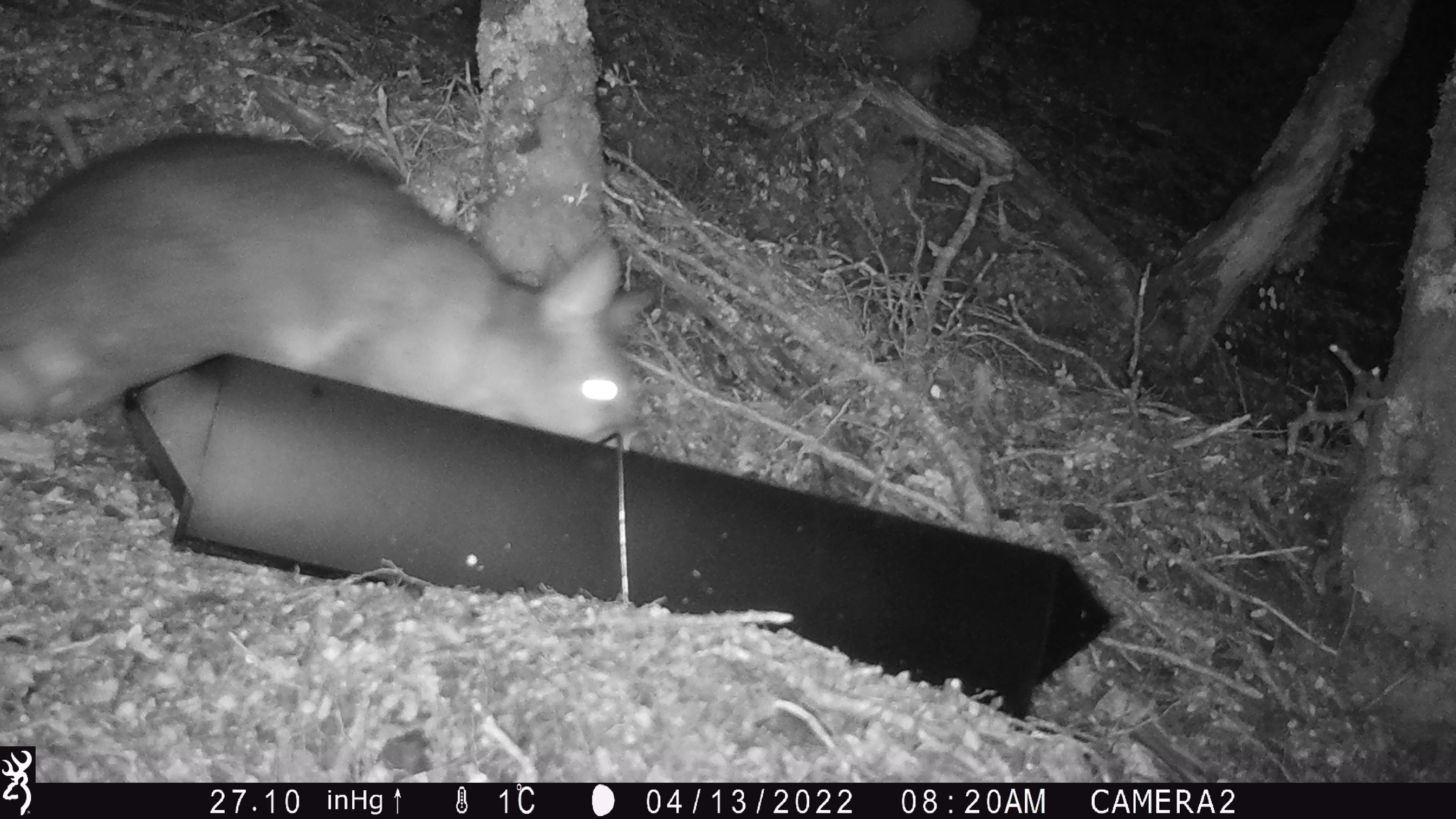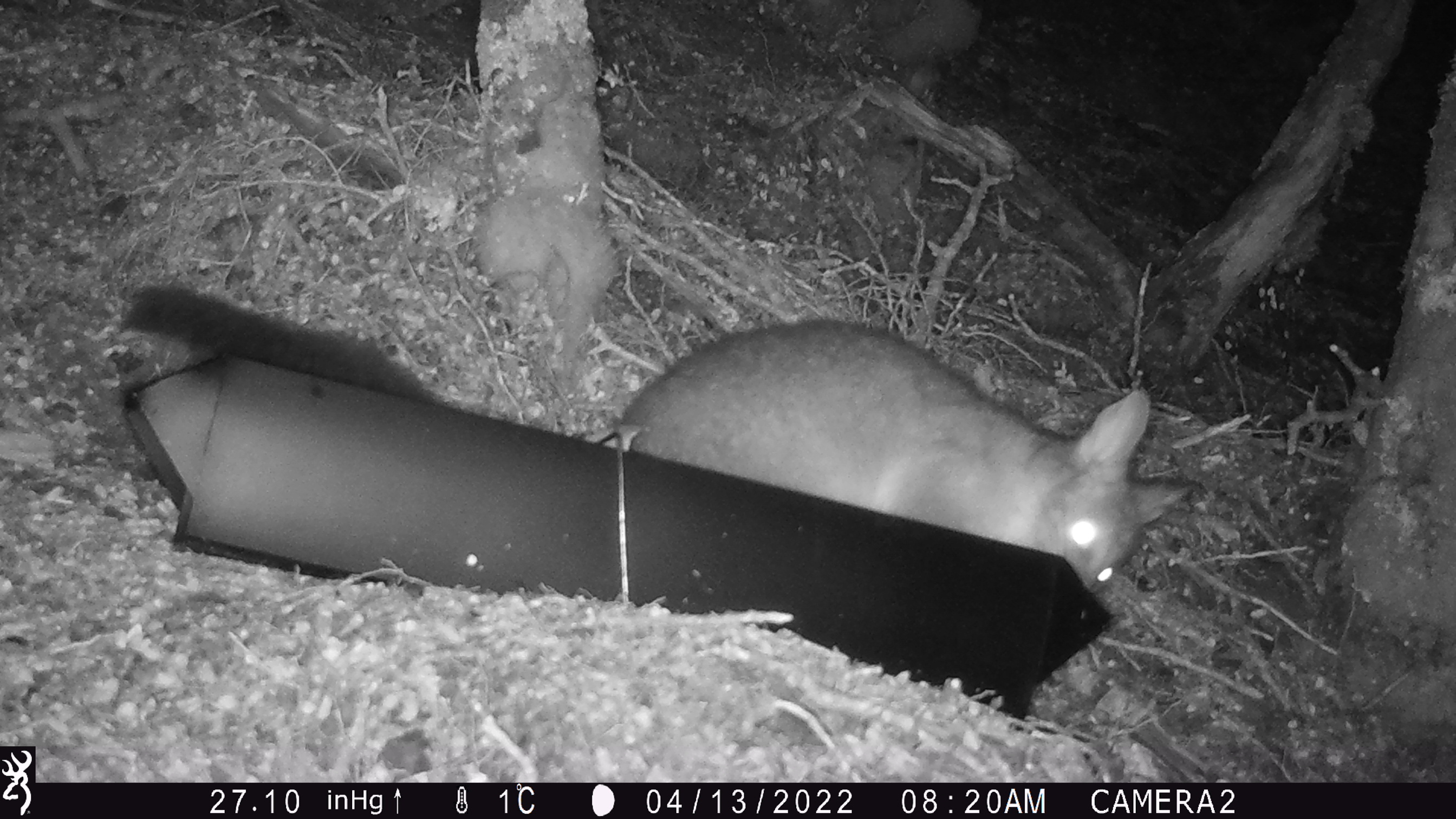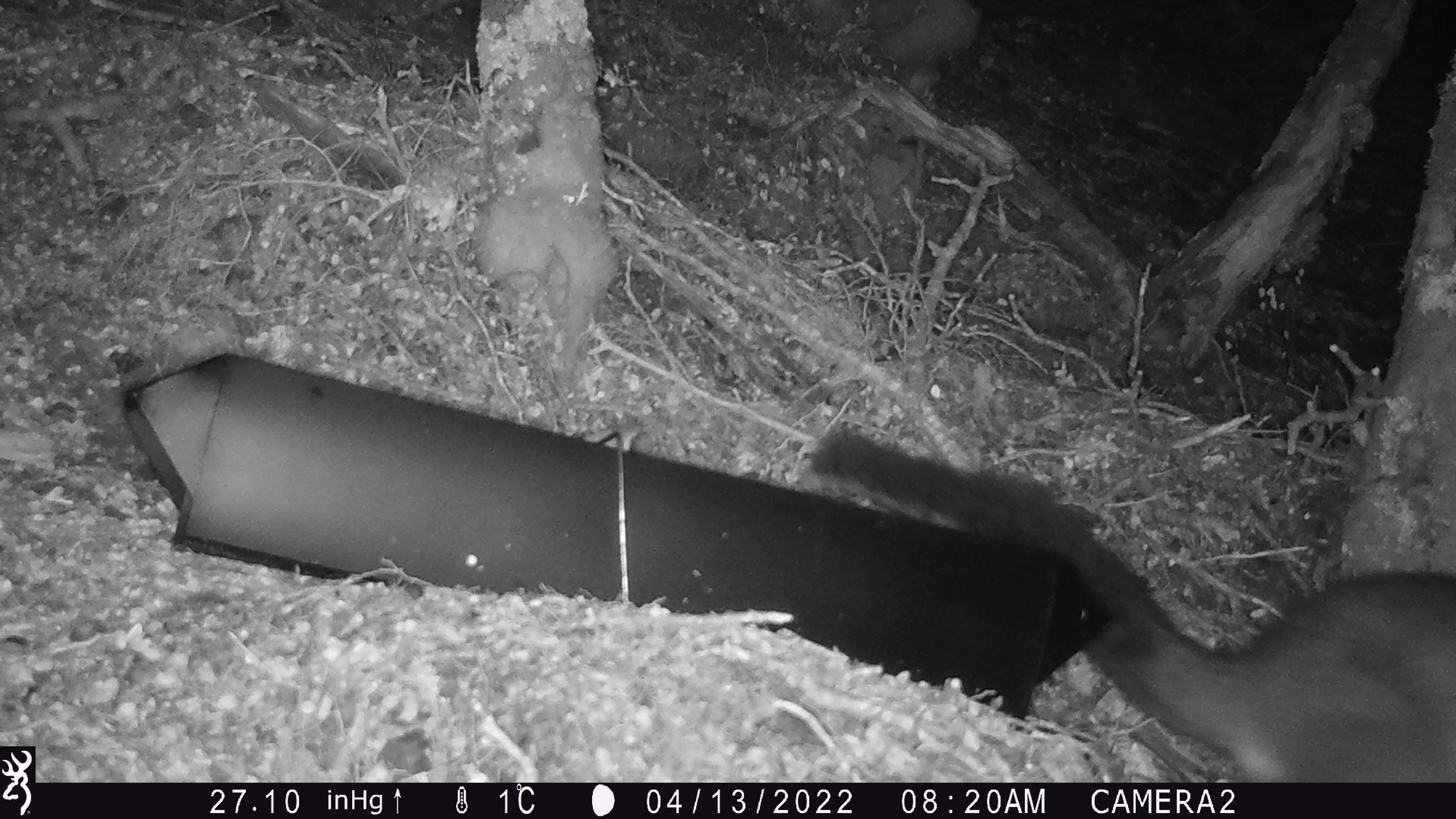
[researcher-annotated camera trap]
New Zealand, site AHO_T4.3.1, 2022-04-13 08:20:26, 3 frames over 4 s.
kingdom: Animalia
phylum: Chordata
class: Mammalia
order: Diprotodontia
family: Phalangeridae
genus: Trichosurus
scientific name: Trichosurus vulpecula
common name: common brushtail possum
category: possum